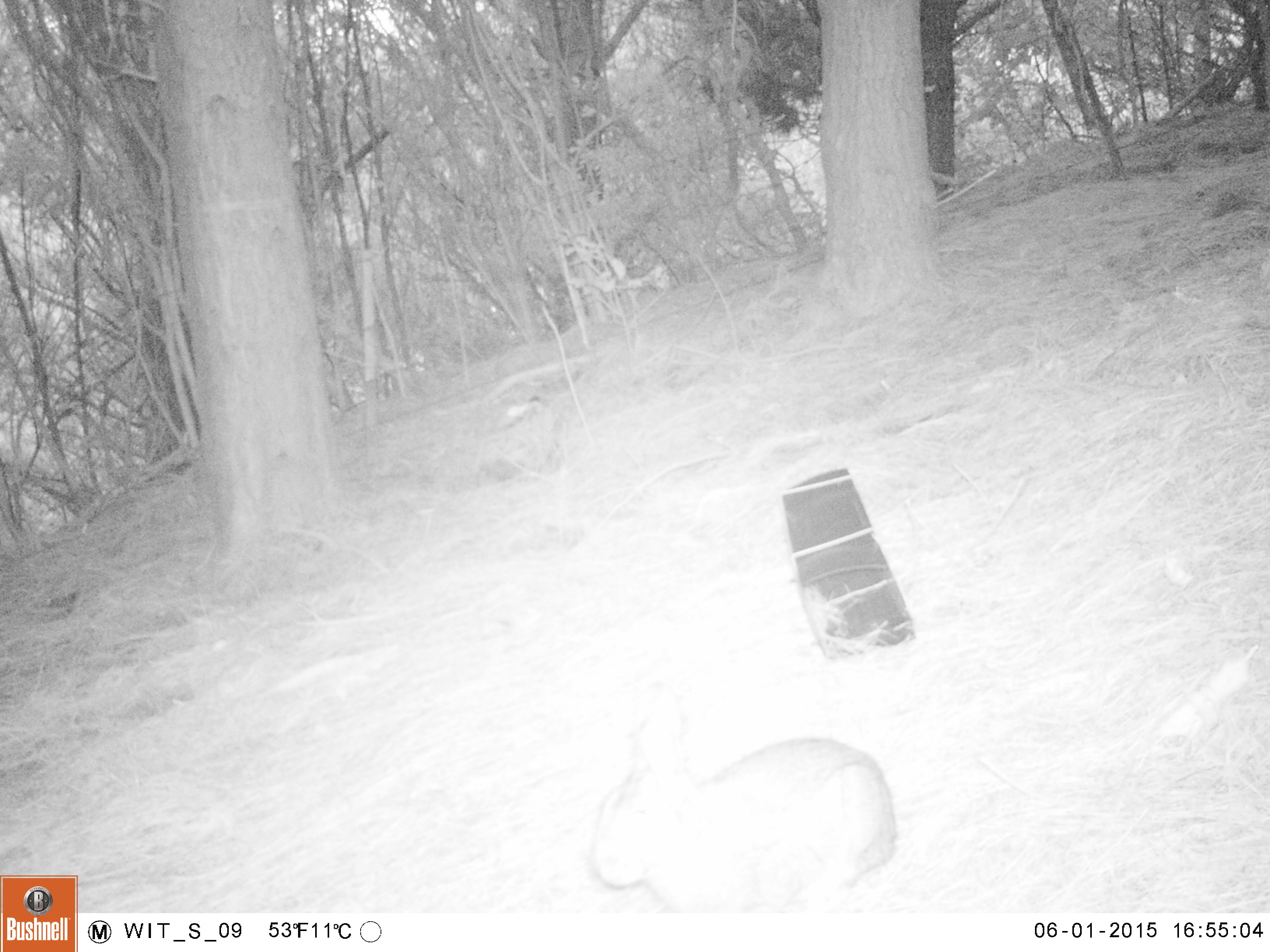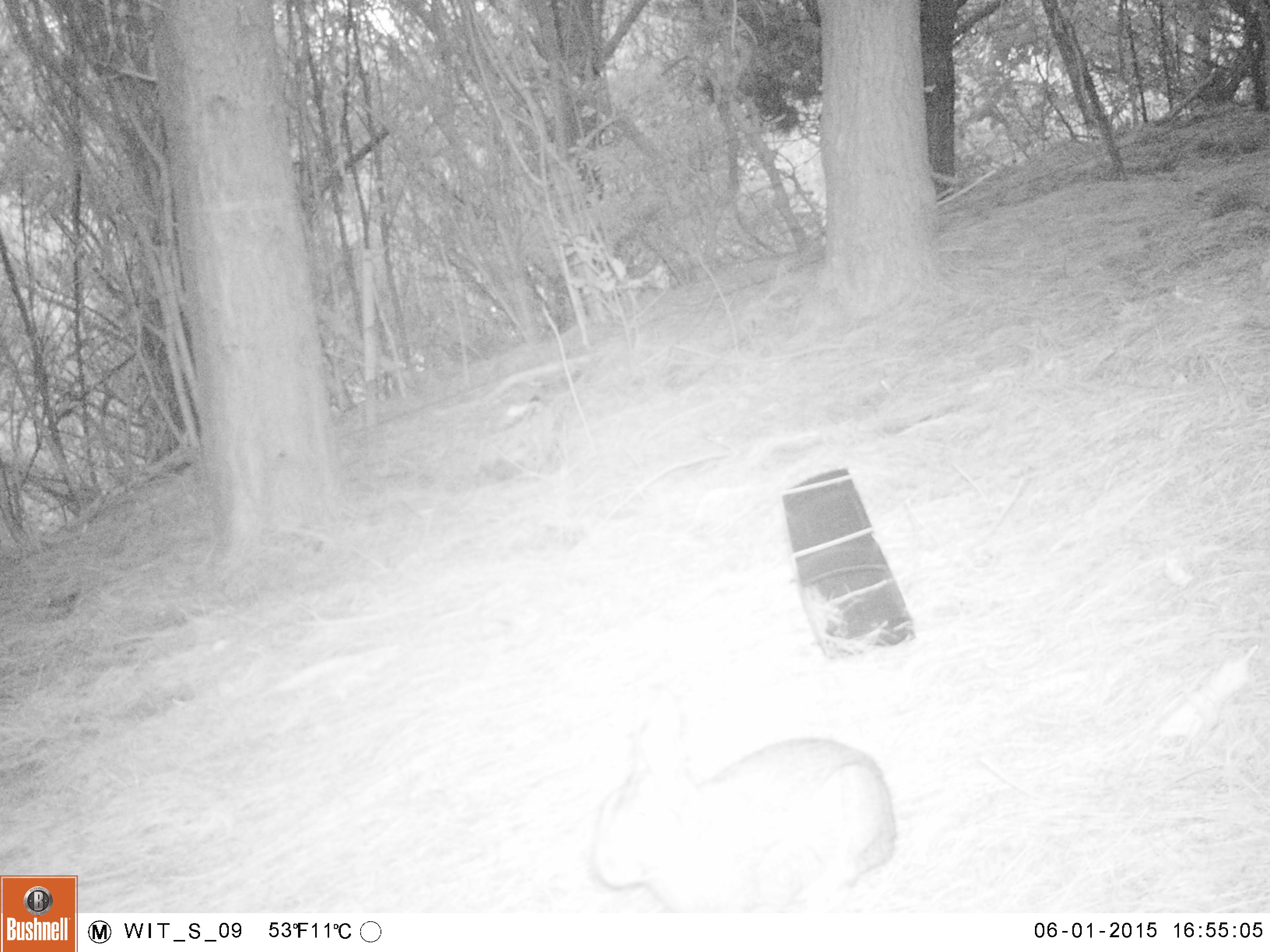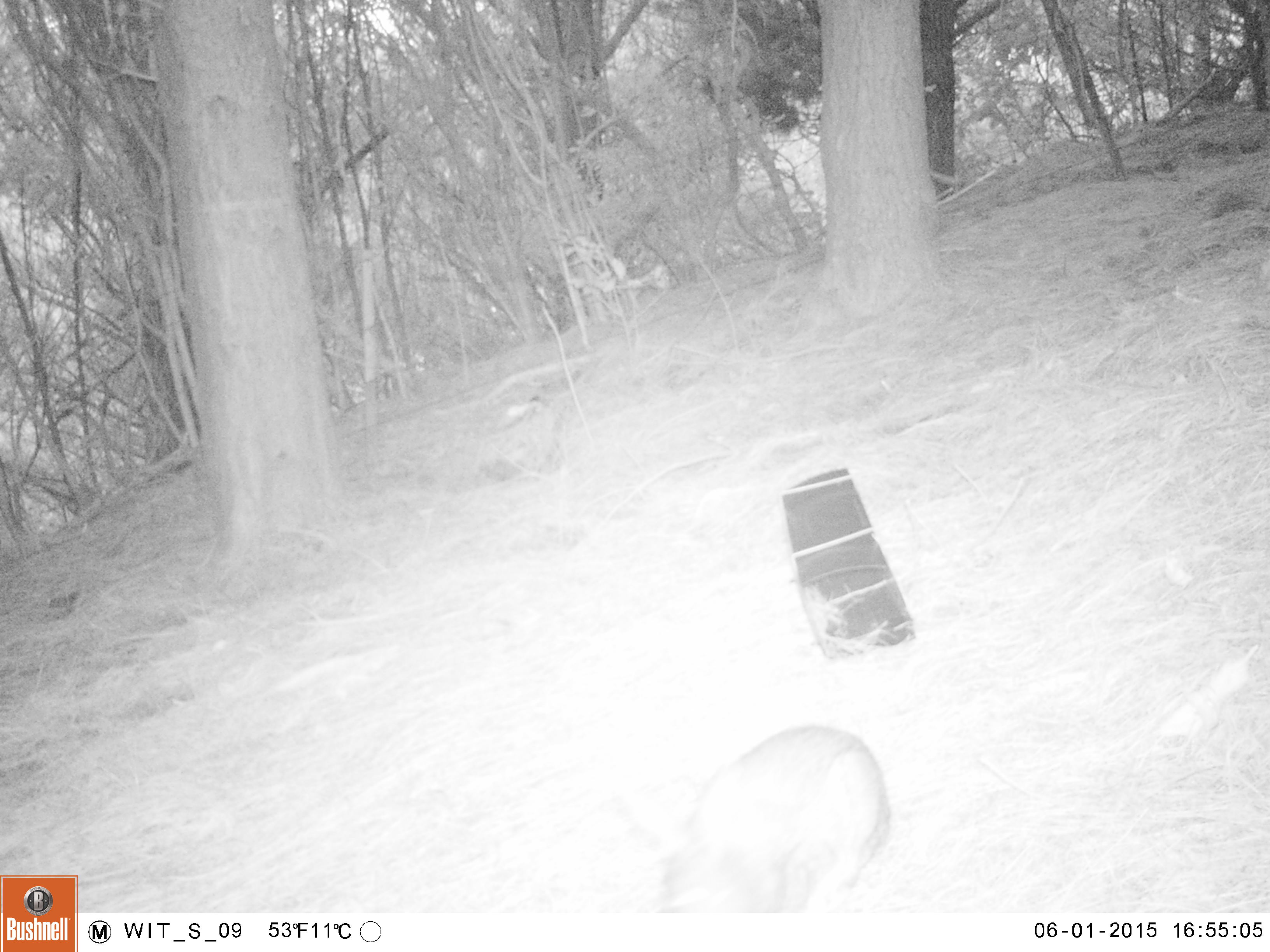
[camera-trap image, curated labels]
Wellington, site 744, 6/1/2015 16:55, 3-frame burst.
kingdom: Animalia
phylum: Chordata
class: Mammalia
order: Lagomorpha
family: Leporidae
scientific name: Leporidae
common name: rabbit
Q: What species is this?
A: Rabbit (Leporidae).